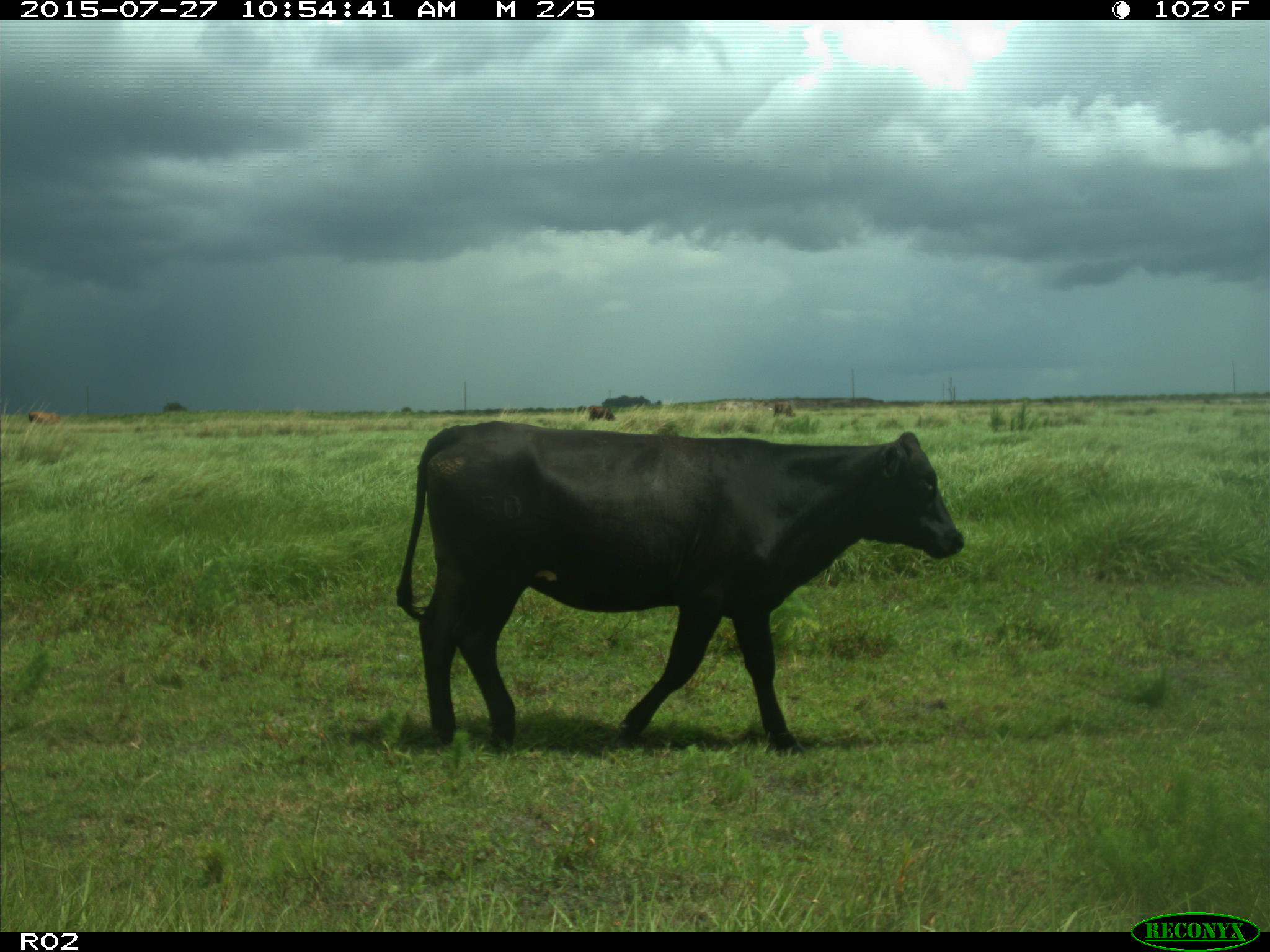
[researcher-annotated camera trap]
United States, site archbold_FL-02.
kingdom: Animalia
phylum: Chordata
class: Mammalia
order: Artiodactyla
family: Bovidae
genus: Bos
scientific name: Bos taurus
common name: domestic cow